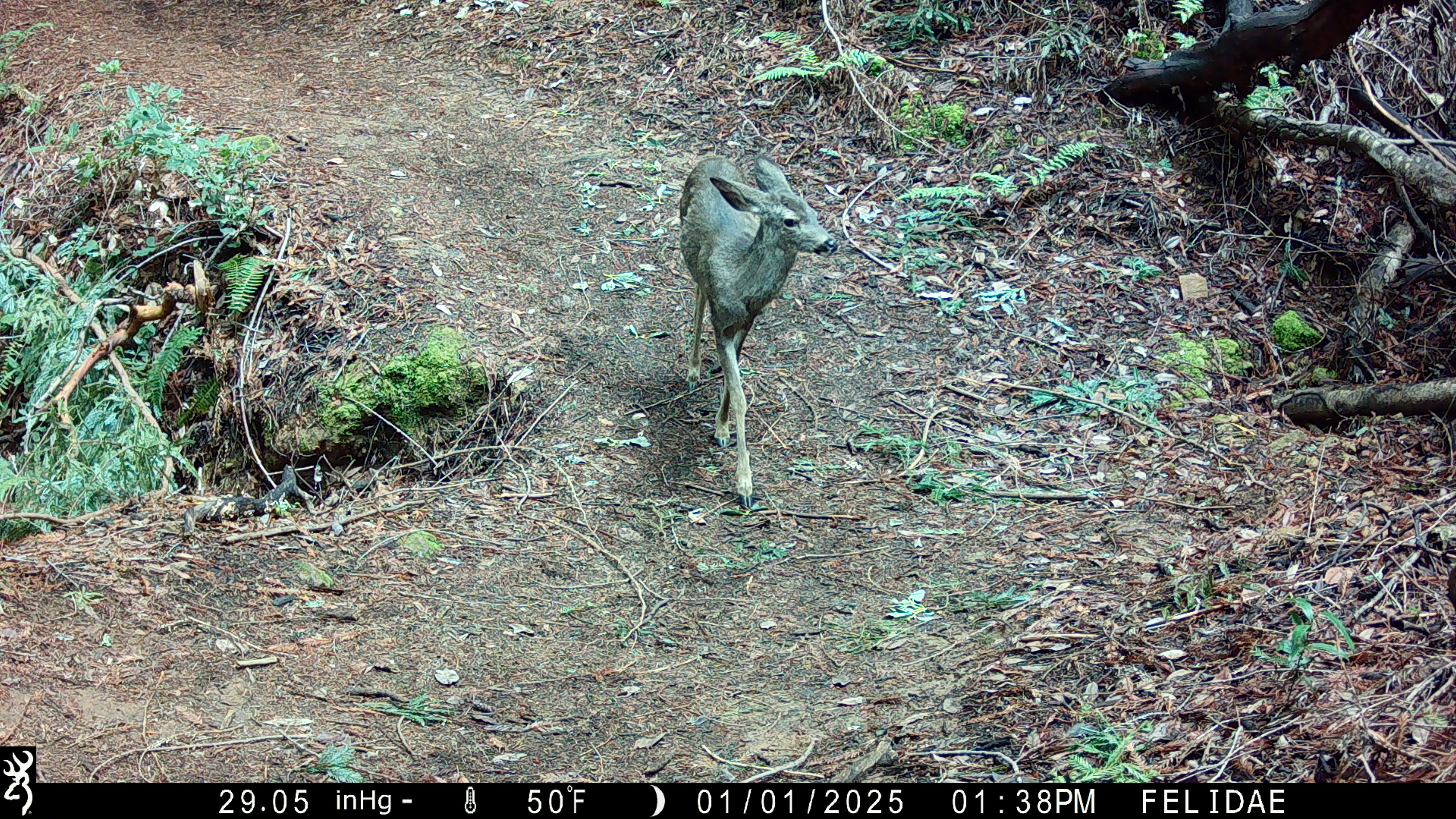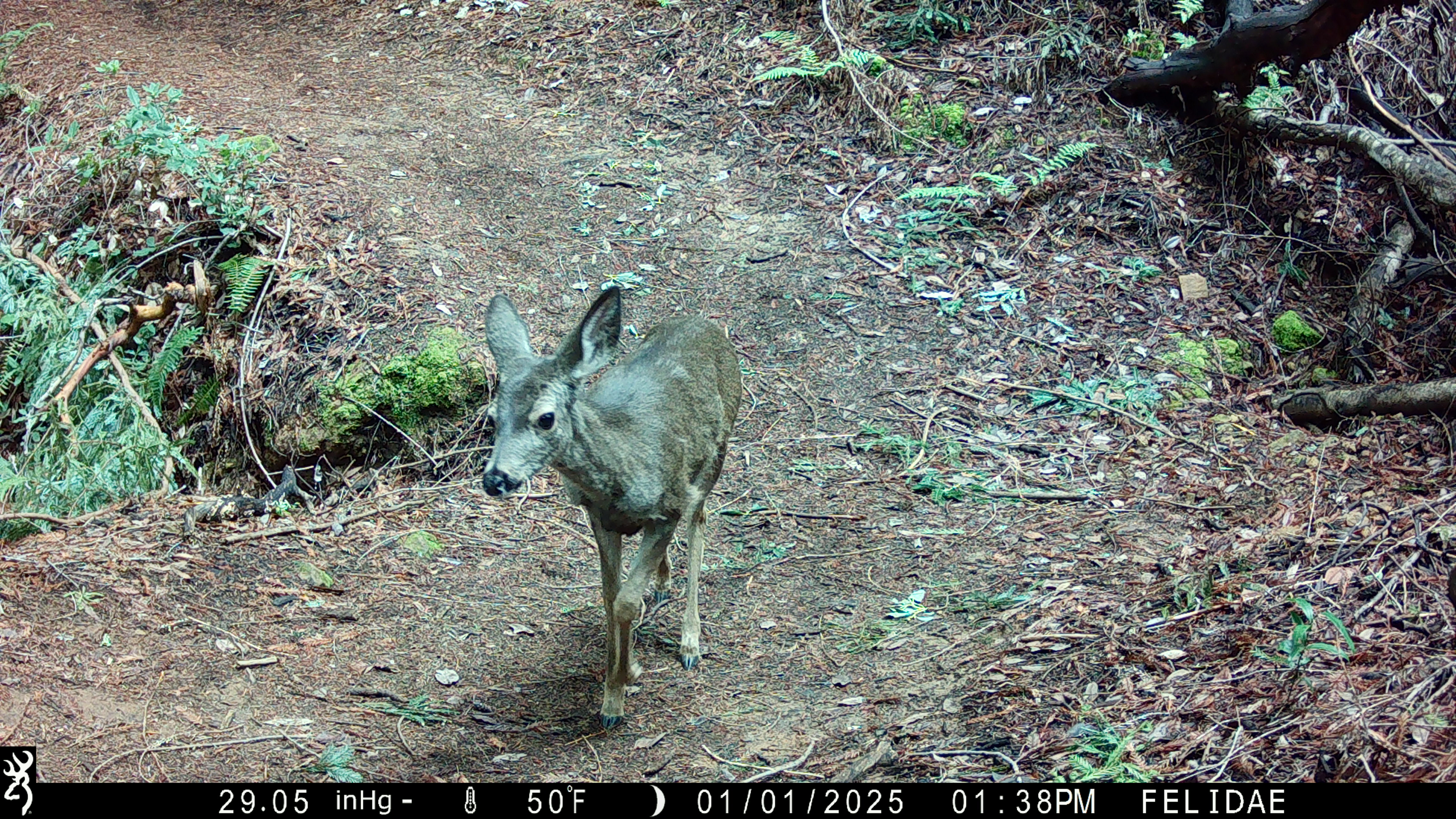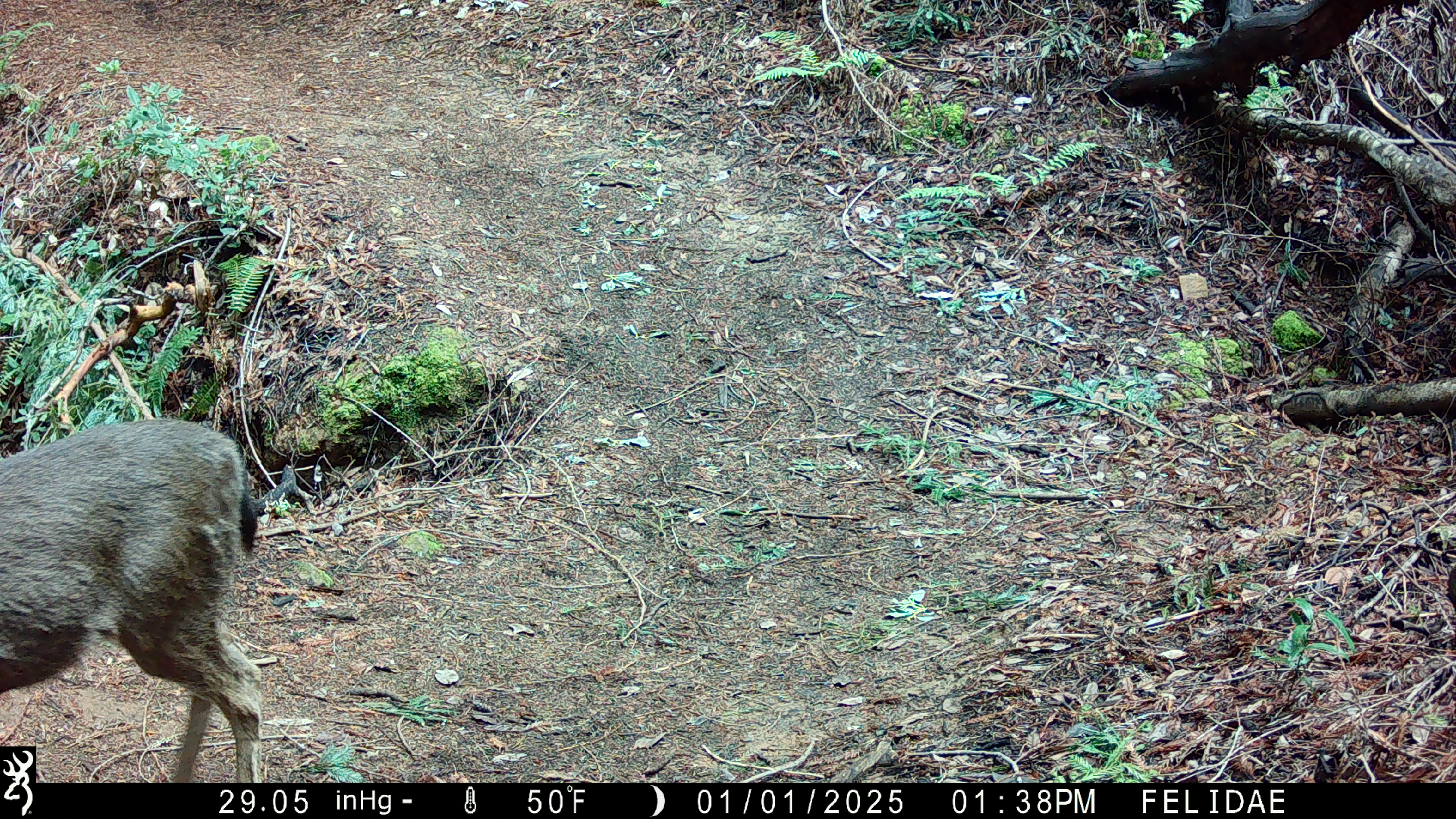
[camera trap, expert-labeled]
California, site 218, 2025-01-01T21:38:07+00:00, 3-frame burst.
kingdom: Animalia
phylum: Chordata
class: Mammalia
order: Artiodactyla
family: Cervidae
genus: Odocoileus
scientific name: Odocoileus hemionus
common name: mule deer